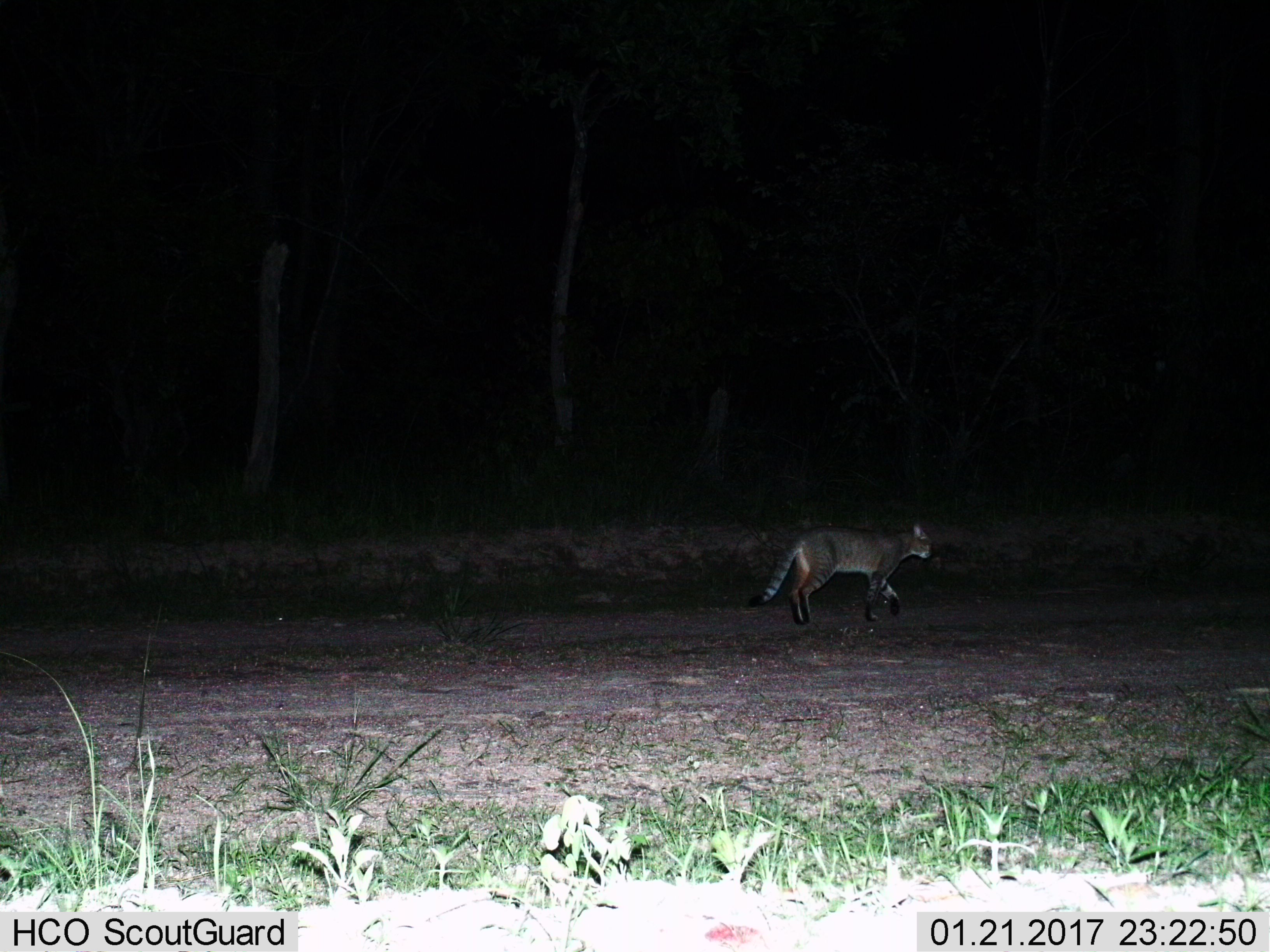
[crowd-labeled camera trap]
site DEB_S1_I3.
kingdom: Animalia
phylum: Chordata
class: Mammalia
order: Carnivora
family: Felidae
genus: Felis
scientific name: Felis lybica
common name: african wild cat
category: africanwildcat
Africanwildcat (african wild cat) (Felis lybica), count 1. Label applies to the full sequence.